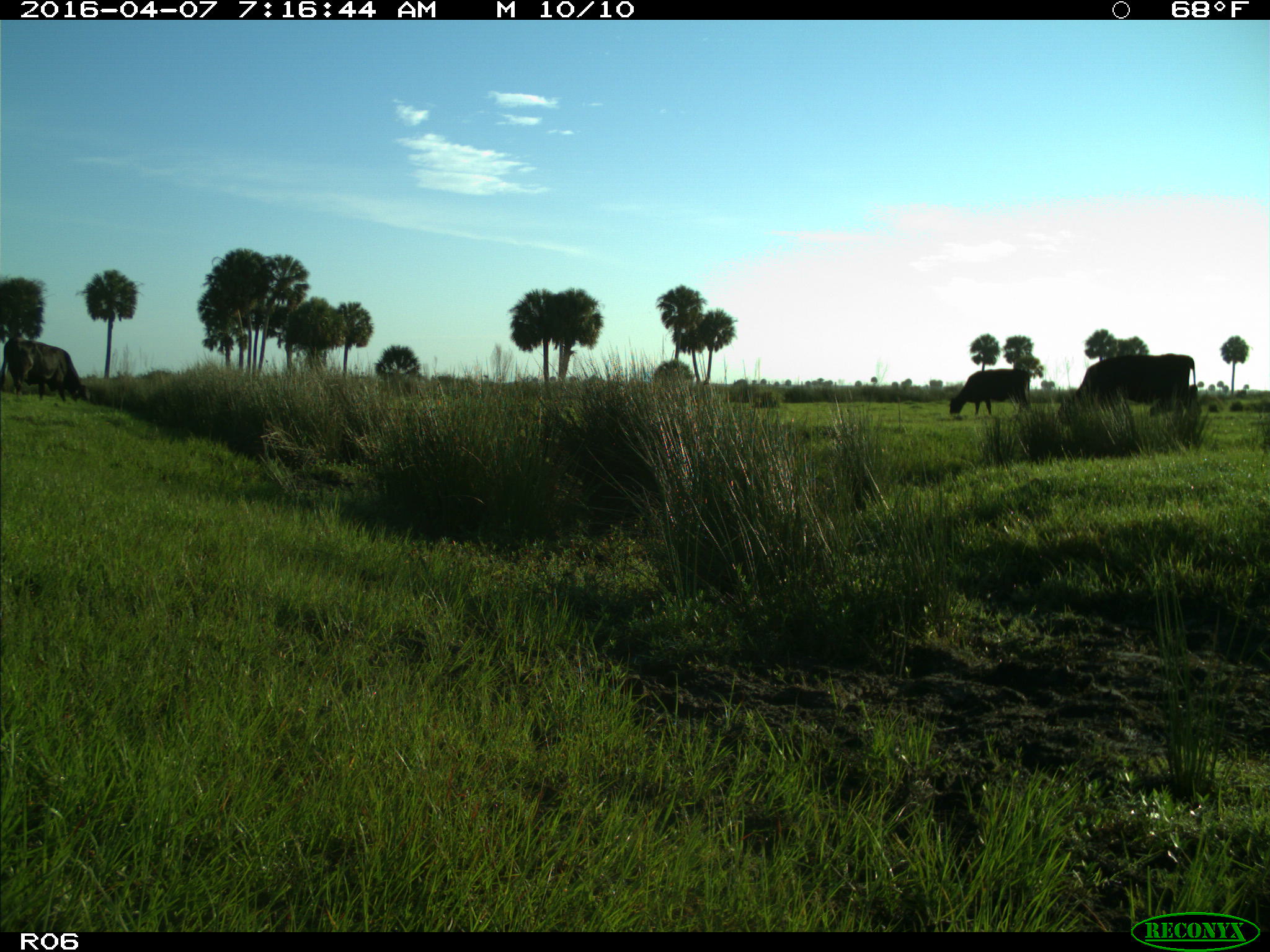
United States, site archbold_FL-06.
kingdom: Animalia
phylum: Chordata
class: Mammalia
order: Artiodactyla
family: Bovidae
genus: Bos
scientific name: Bos taurus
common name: domestic cow